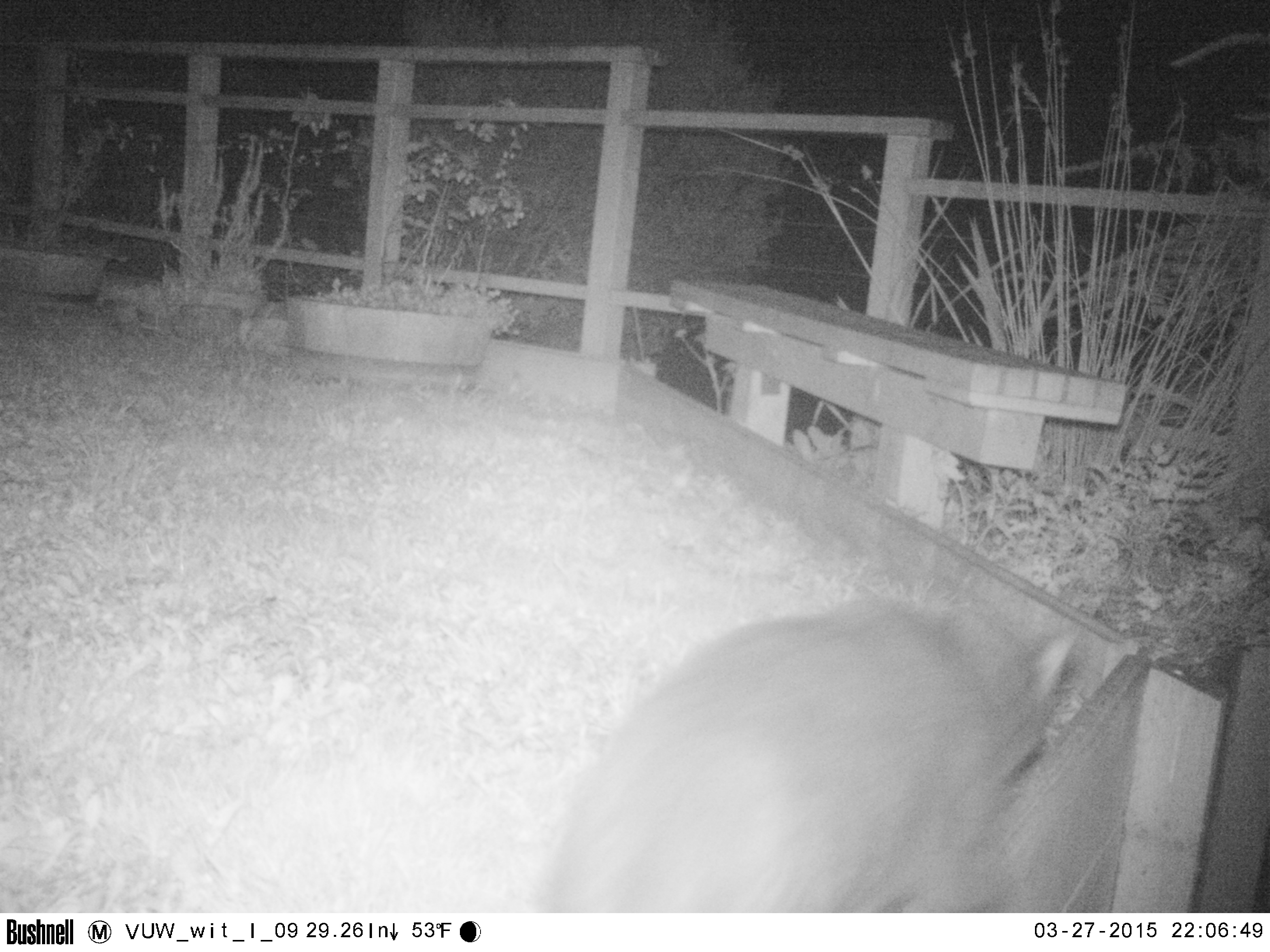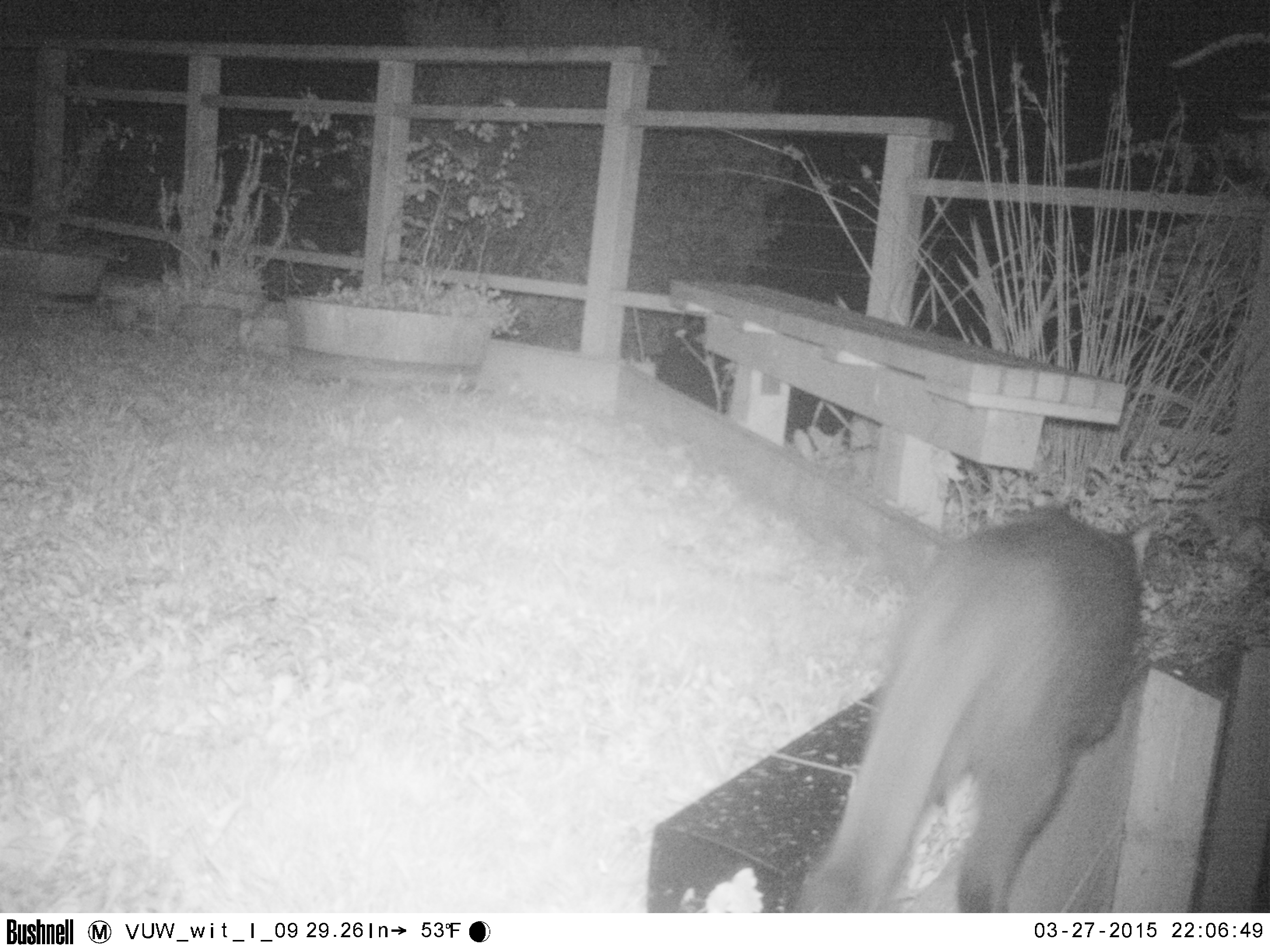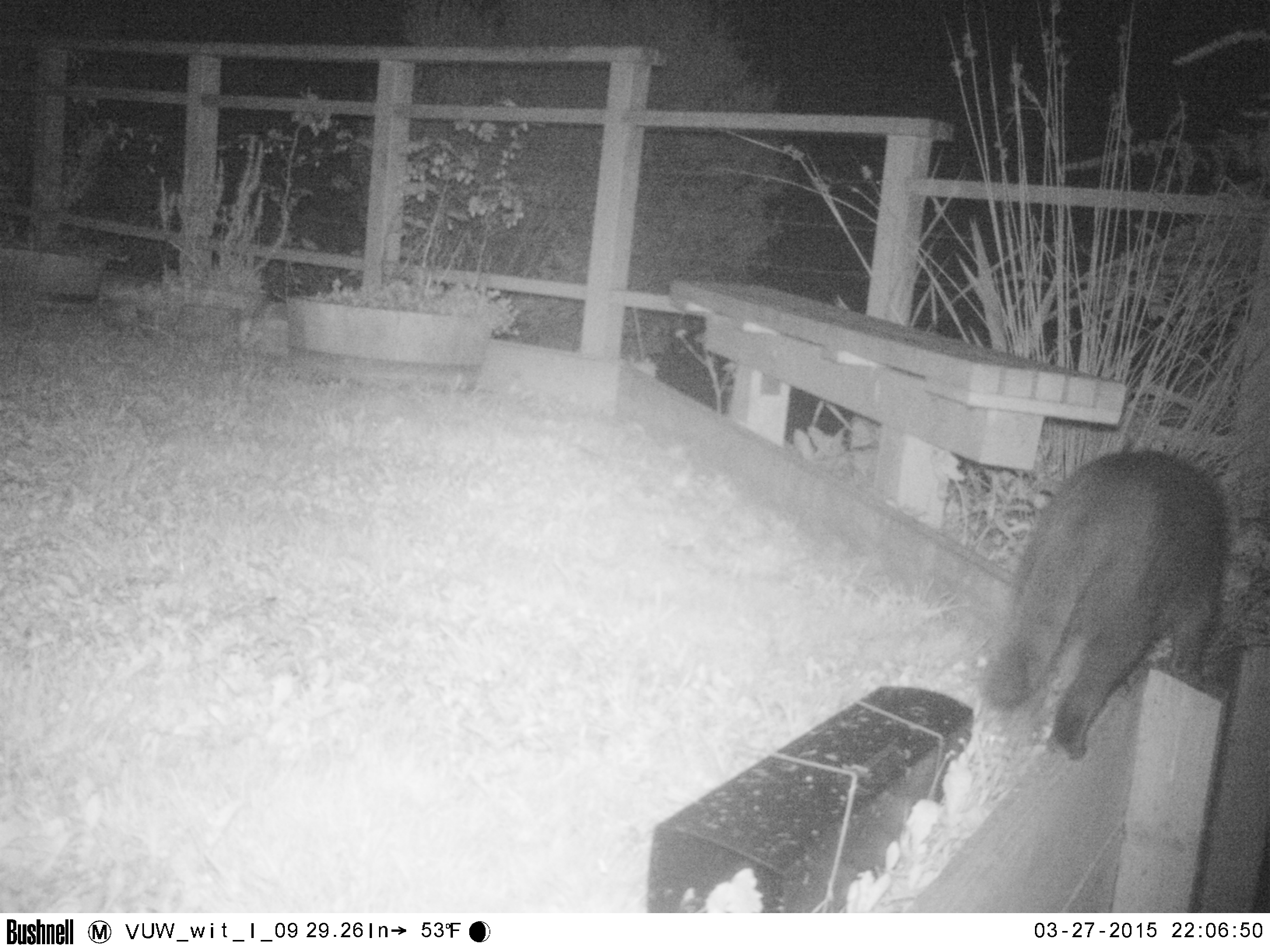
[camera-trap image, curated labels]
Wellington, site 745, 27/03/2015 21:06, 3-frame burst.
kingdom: Animalia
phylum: Chordata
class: Mammalia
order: Carnivora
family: Felidae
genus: Felis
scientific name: Felis catus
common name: cat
Cat (Felis catus).